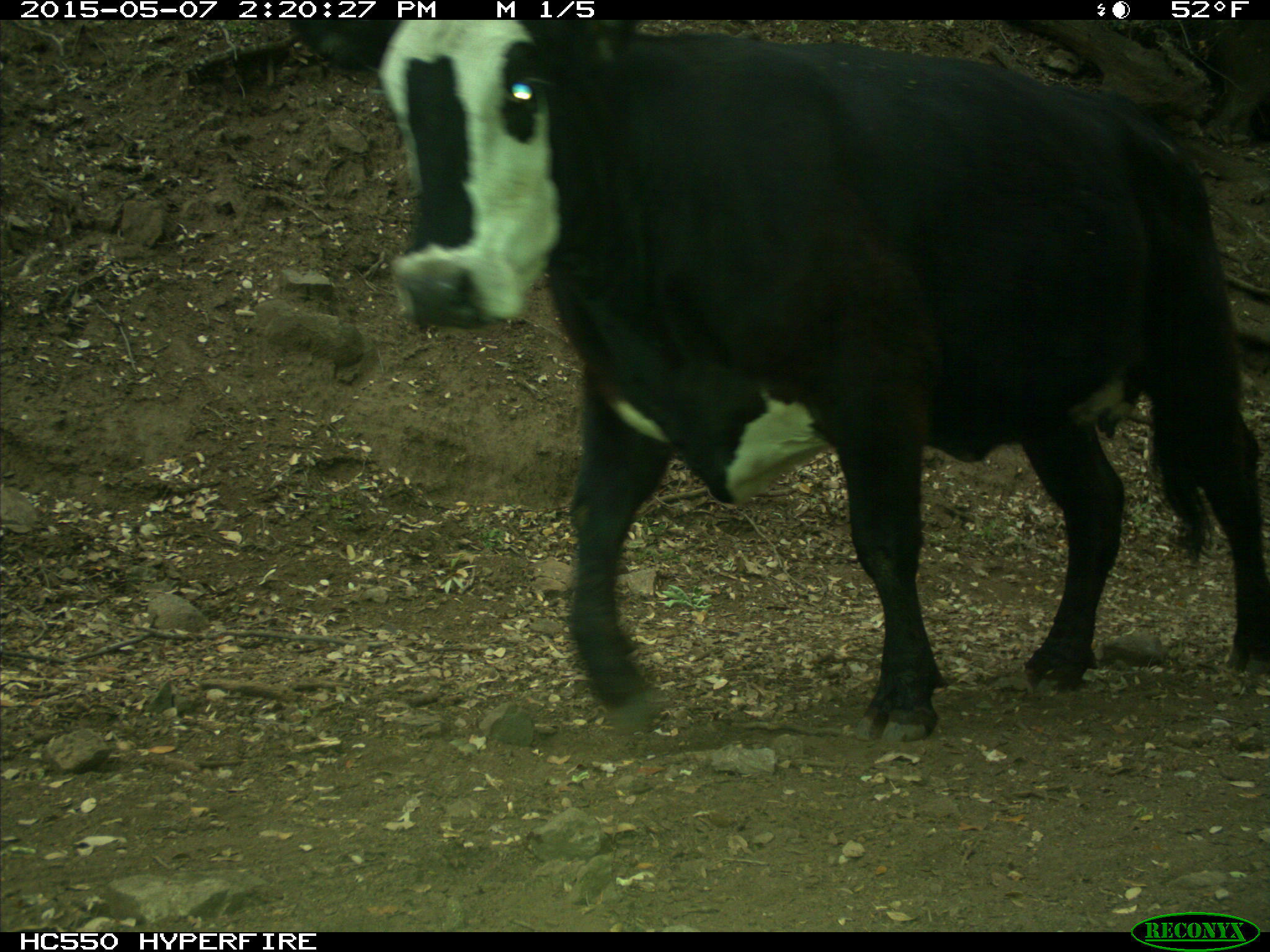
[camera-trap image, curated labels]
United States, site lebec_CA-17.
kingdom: Animalia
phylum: Chordata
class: Mammalia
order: Artiodactyla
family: Bovidae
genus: Bos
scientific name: Bos taurus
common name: domestic cow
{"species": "Bos taurus (domestic cow)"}